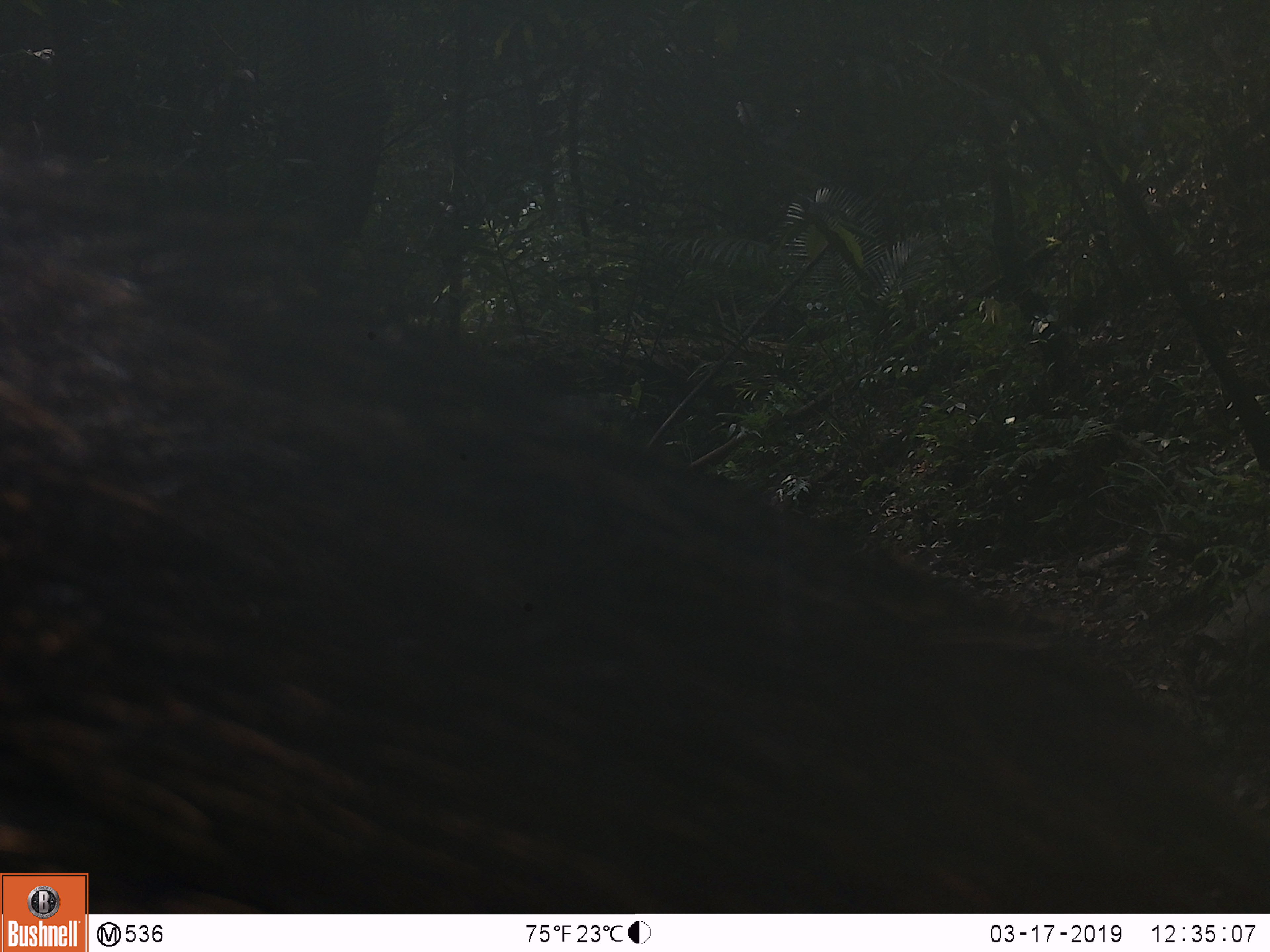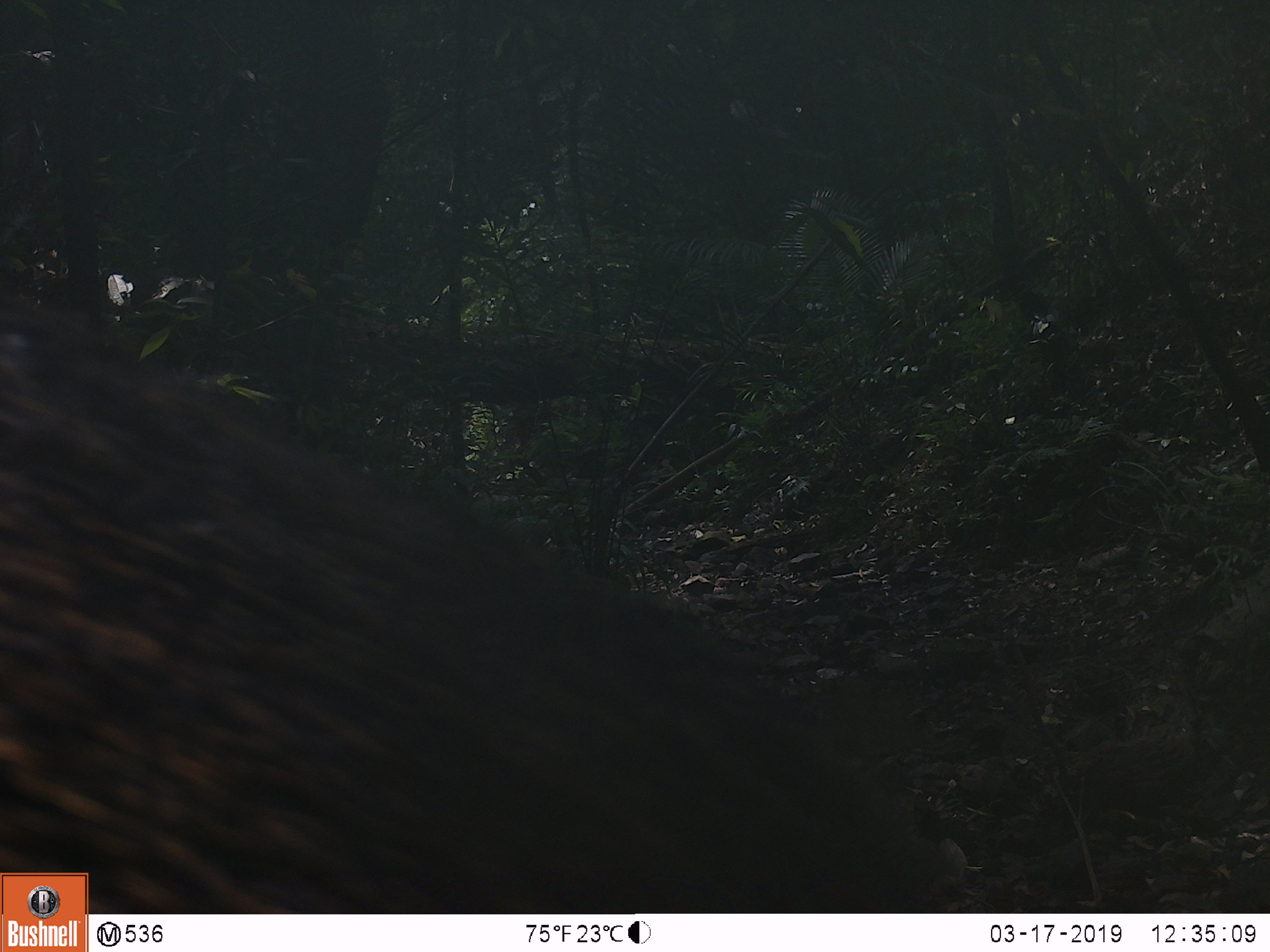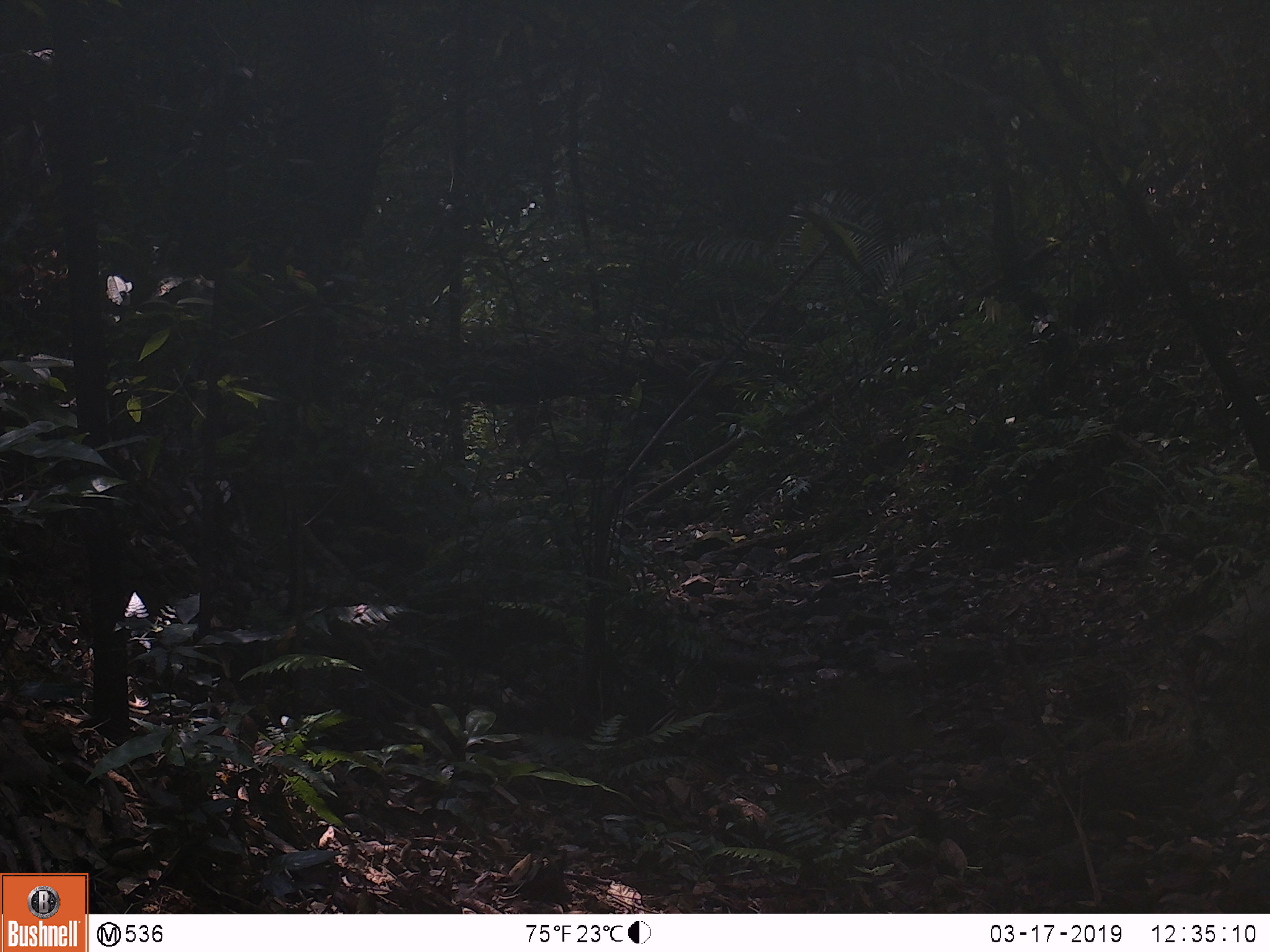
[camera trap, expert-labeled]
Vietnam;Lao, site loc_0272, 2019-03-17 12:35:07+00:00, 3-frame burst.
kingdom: Animalia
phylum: Chordata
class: Mammalia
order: Artiodactyla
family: Suidae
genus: Sus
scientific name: Sus scrofa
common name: eurasian wild pig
Eurasian wild pig (Sus scrofa). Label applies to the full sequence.